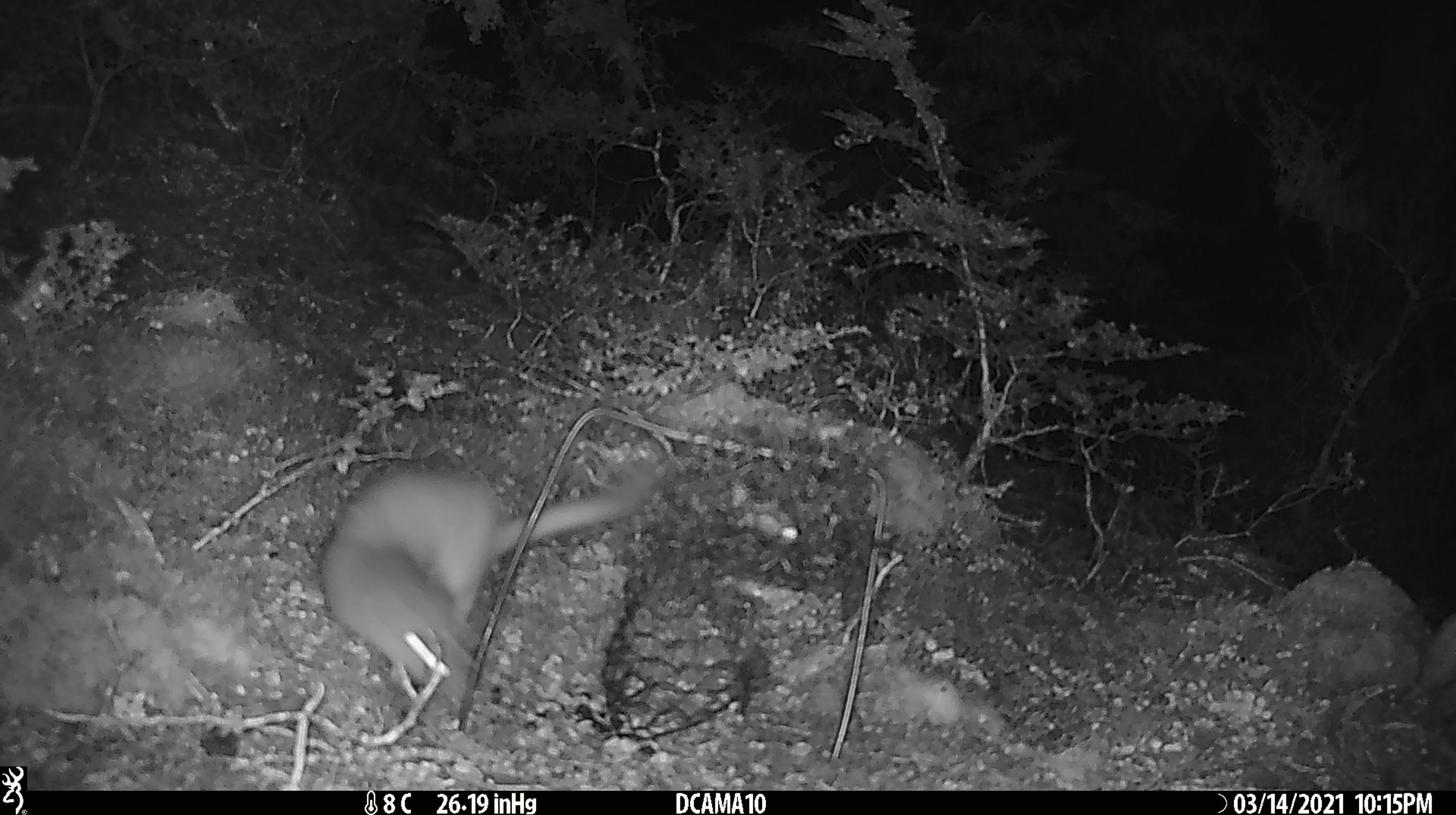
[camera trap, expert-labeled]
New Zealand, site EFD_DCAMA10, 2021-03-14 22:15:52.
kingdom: Animalia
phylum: Chordata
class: Mammalia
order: Carnivora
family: Mustelidae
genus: Mustela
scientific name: Mustela erminea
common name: stoat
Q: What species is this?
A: Stoat (Mustela erminea).